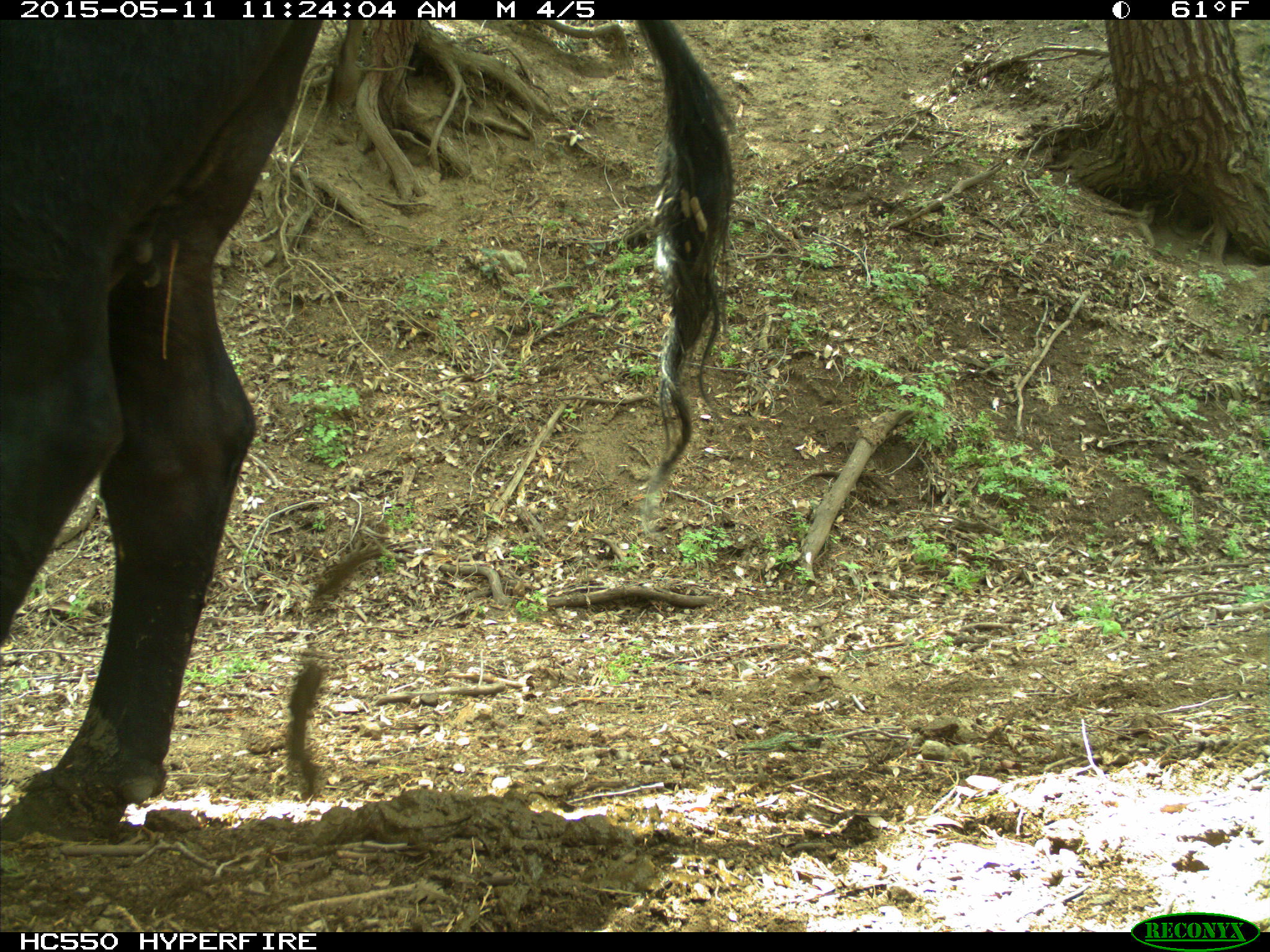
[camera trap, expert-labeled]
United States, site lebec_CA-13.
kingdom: Animalia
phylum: Chordata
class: Mammalia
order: Artiodactyla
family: Bovidae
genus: Bos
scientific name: Bos taurus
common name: domestic cow